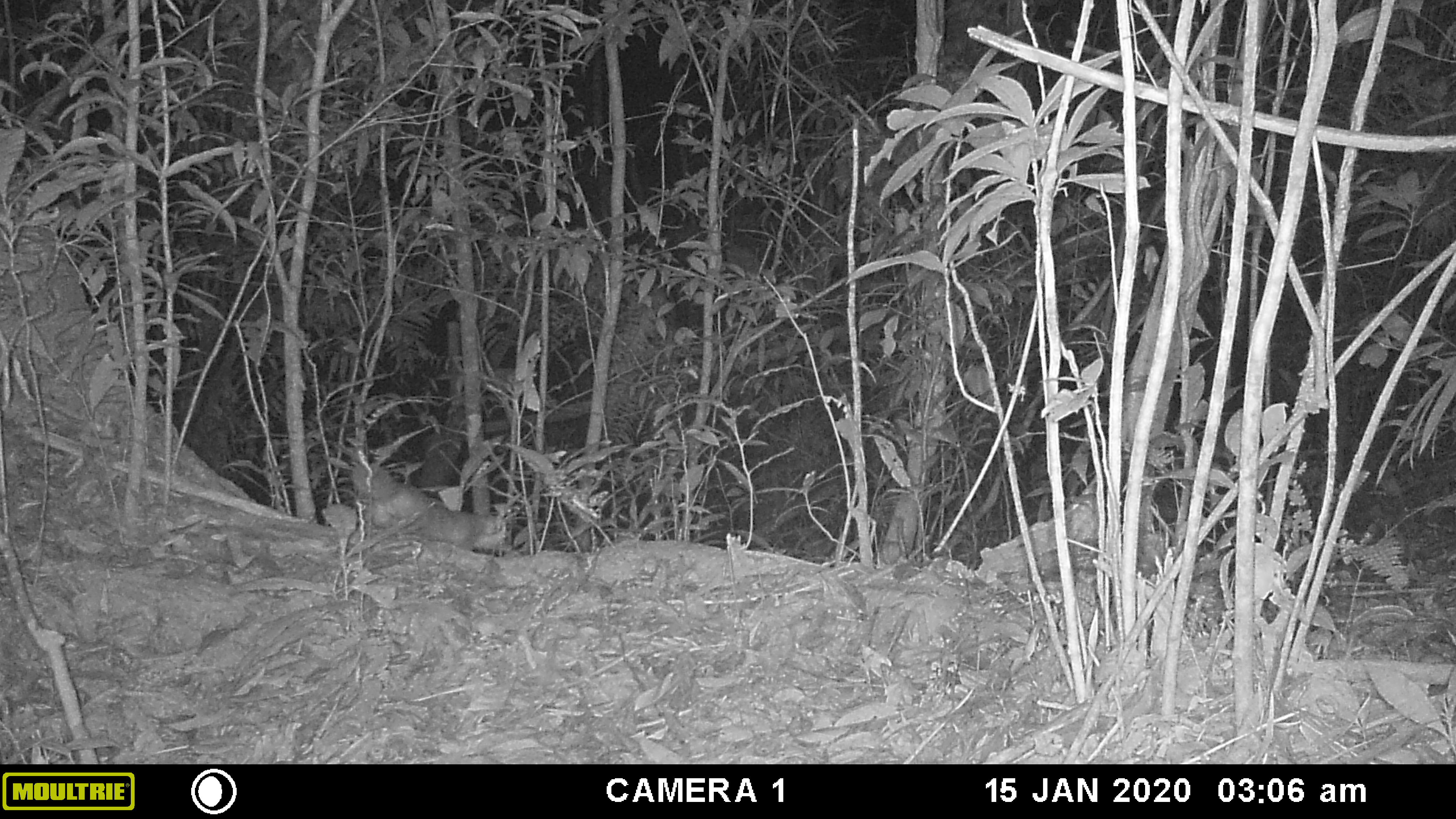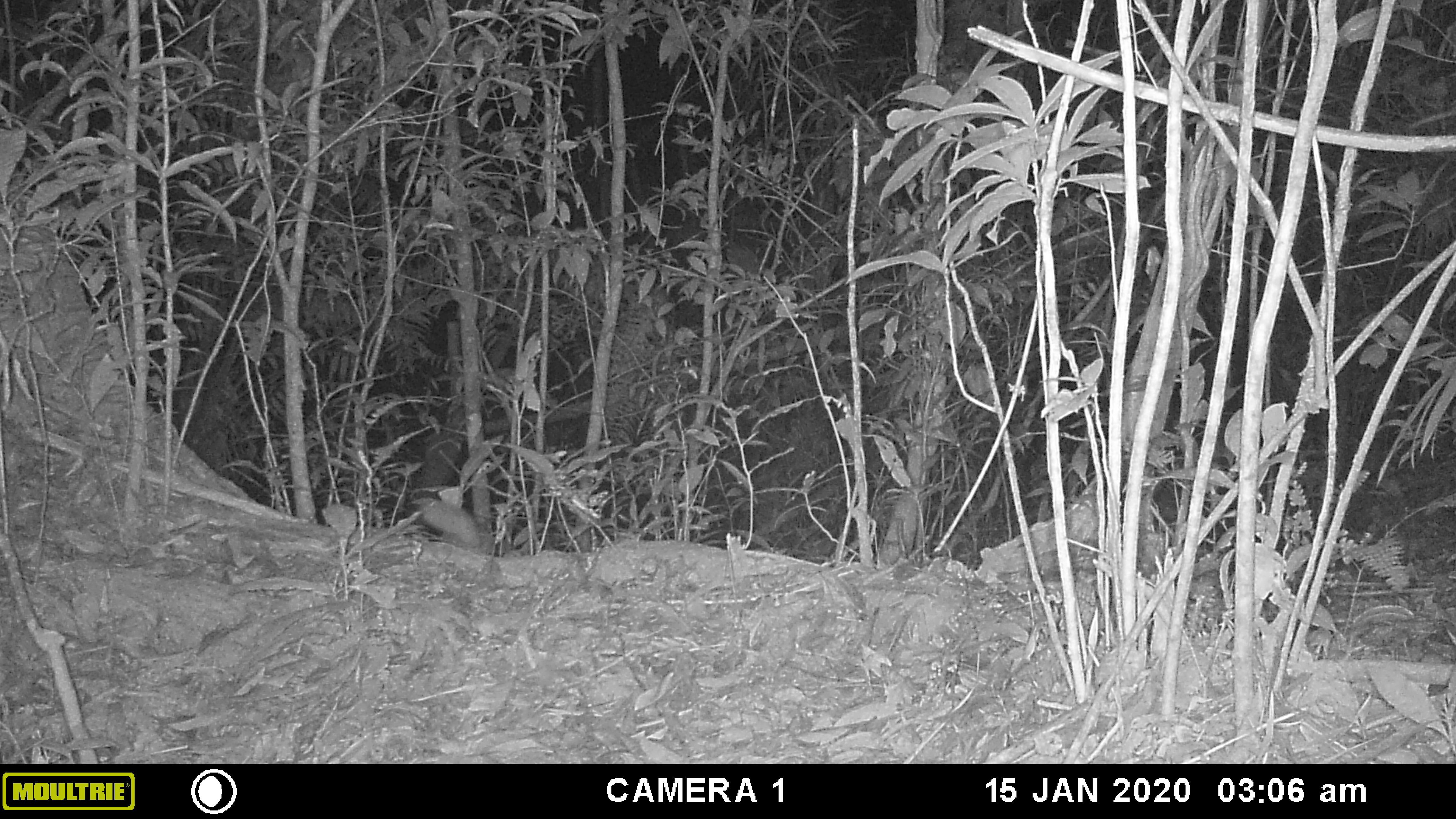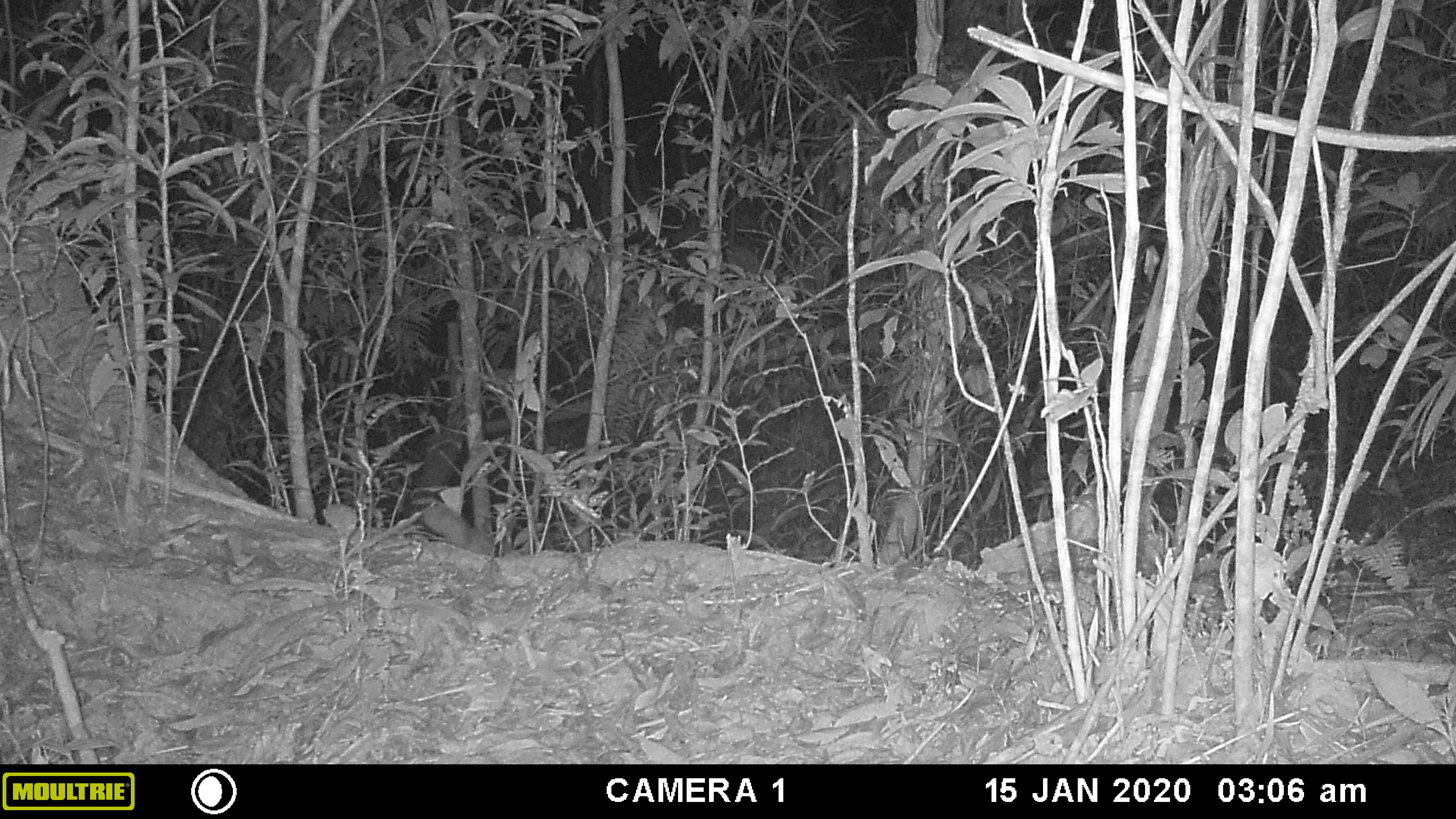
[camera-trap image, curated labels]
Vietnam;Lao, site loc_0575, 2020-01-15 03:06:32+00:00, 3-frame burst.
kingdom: Animalia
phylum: Chordata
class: Mammalia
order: Carnivora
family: Mustelidae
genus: Melogale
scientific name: Melogale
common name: ferret badger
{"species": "ferret badger (Melogale)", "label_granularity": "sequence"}